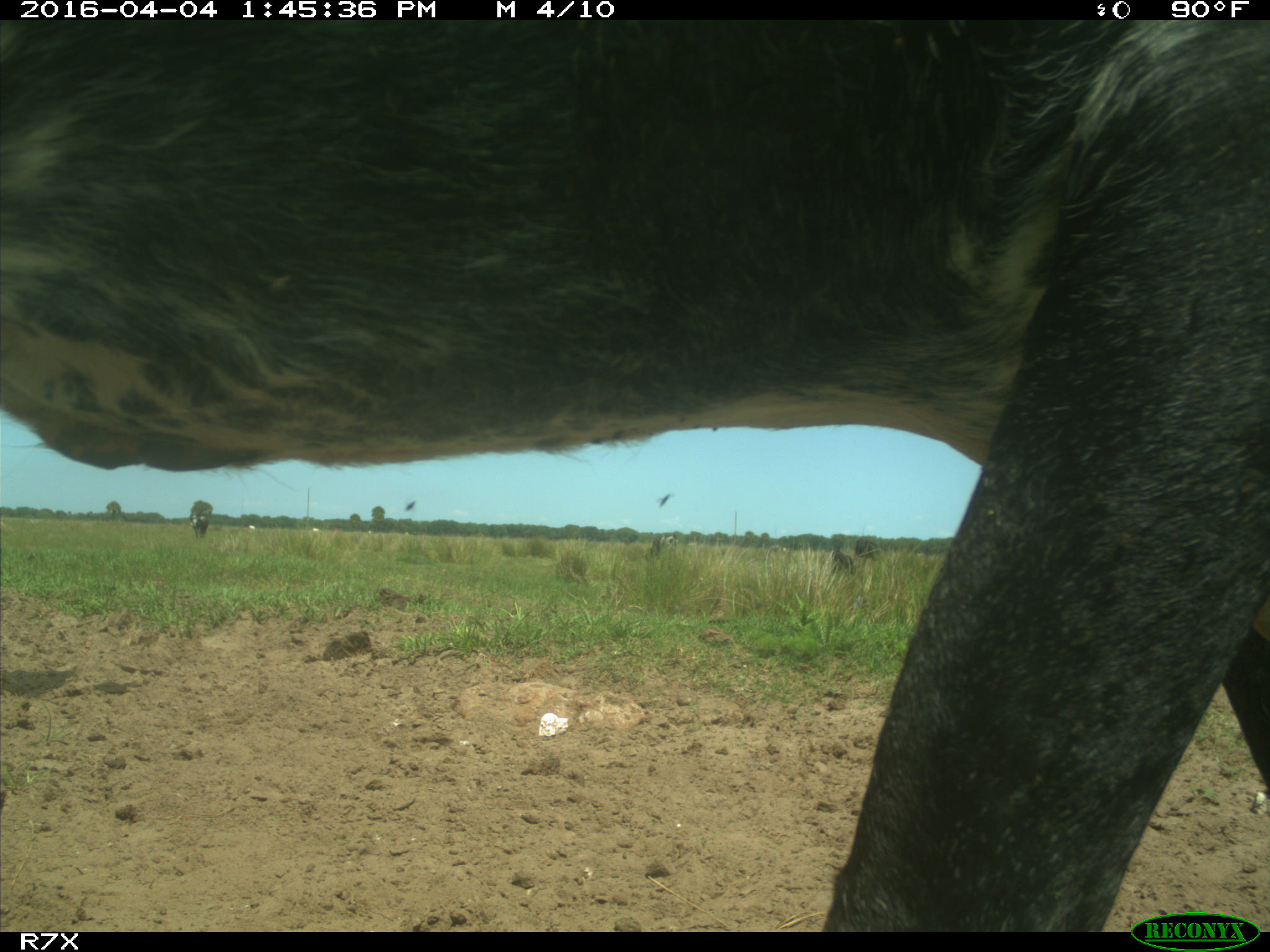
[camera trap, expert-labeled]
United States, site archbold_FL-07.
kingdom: Animalia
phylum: Chordata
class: Mammalia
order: Artiodactyla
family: Bovidae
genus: Bos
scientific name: Bos taurus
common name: domestic cow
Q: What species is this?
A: Bos taurus (domestic cow).